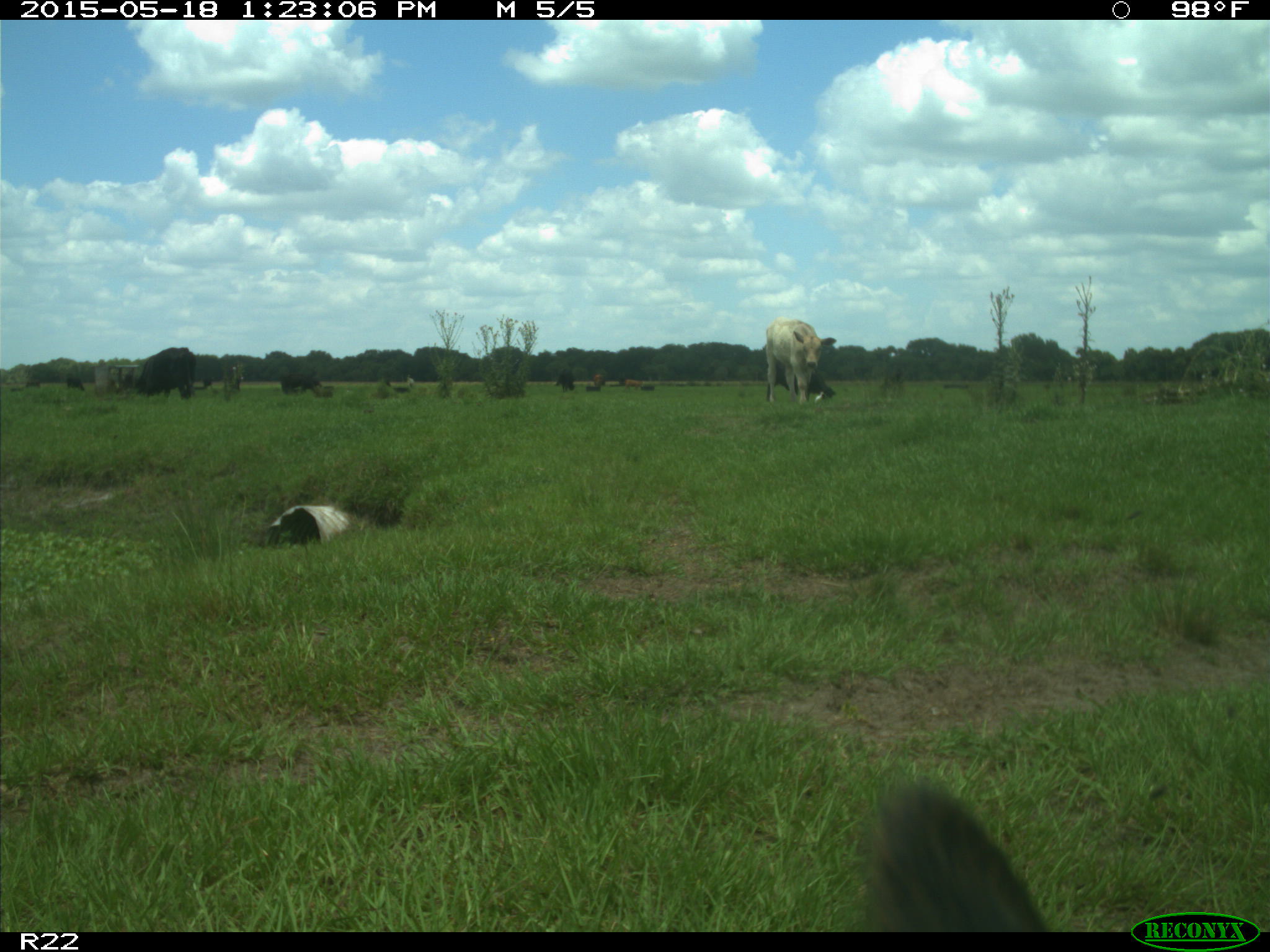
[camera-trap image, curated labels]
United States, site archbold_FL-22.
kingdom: Animalia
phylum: Chordata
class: Mammalia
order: Artiodactyla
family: Bovidae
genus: Bos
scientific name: Bos taurus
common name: domestic cow